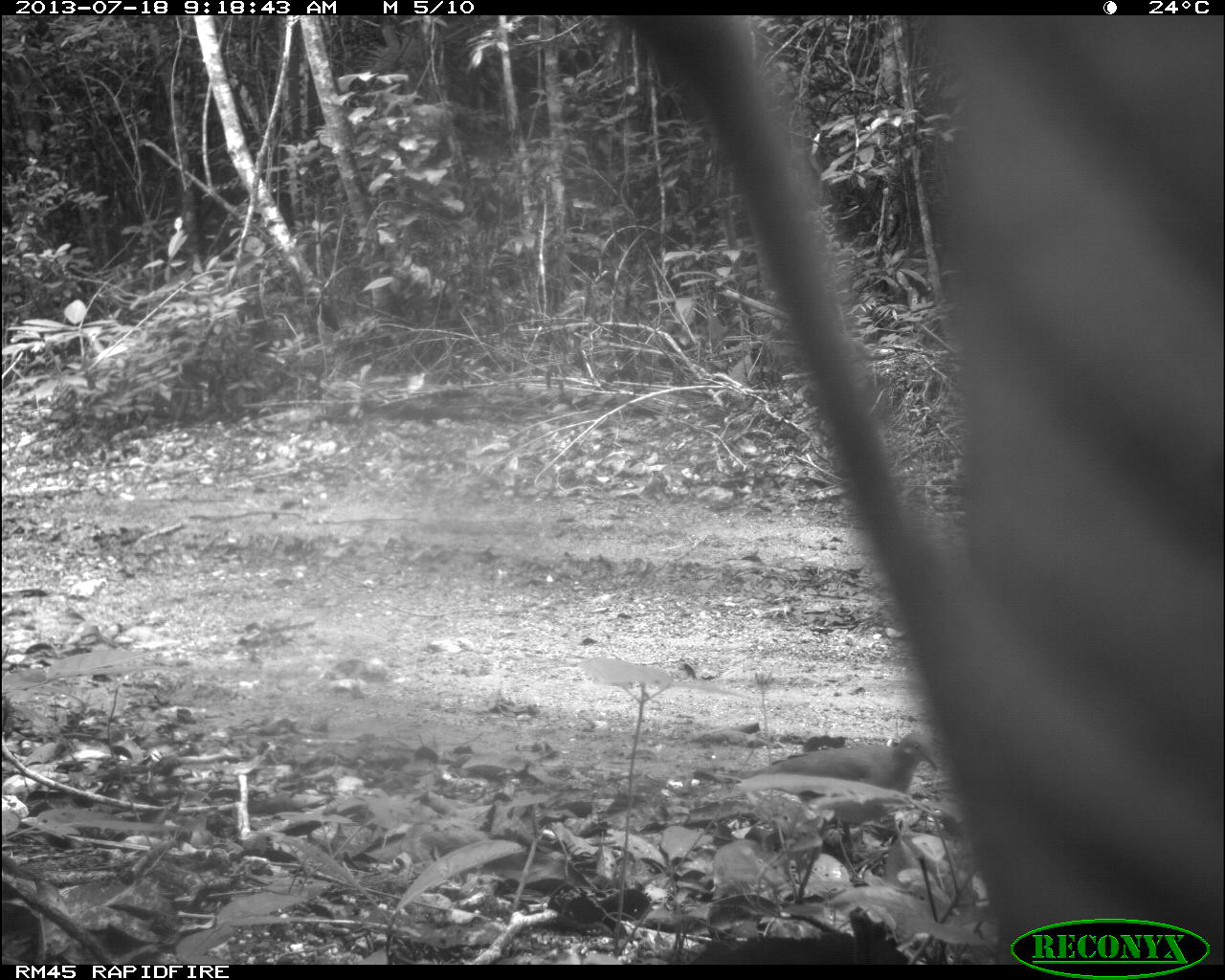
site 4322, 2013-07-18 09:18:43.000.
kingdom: Animalia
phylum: Chordata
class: Aves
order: Columbiformes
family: Columbidae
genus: Leptotila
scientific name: Leptotila plumbeiceps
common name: gray-headed dove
Leptotila plumbeiceps (gray-headed dove), count 1.